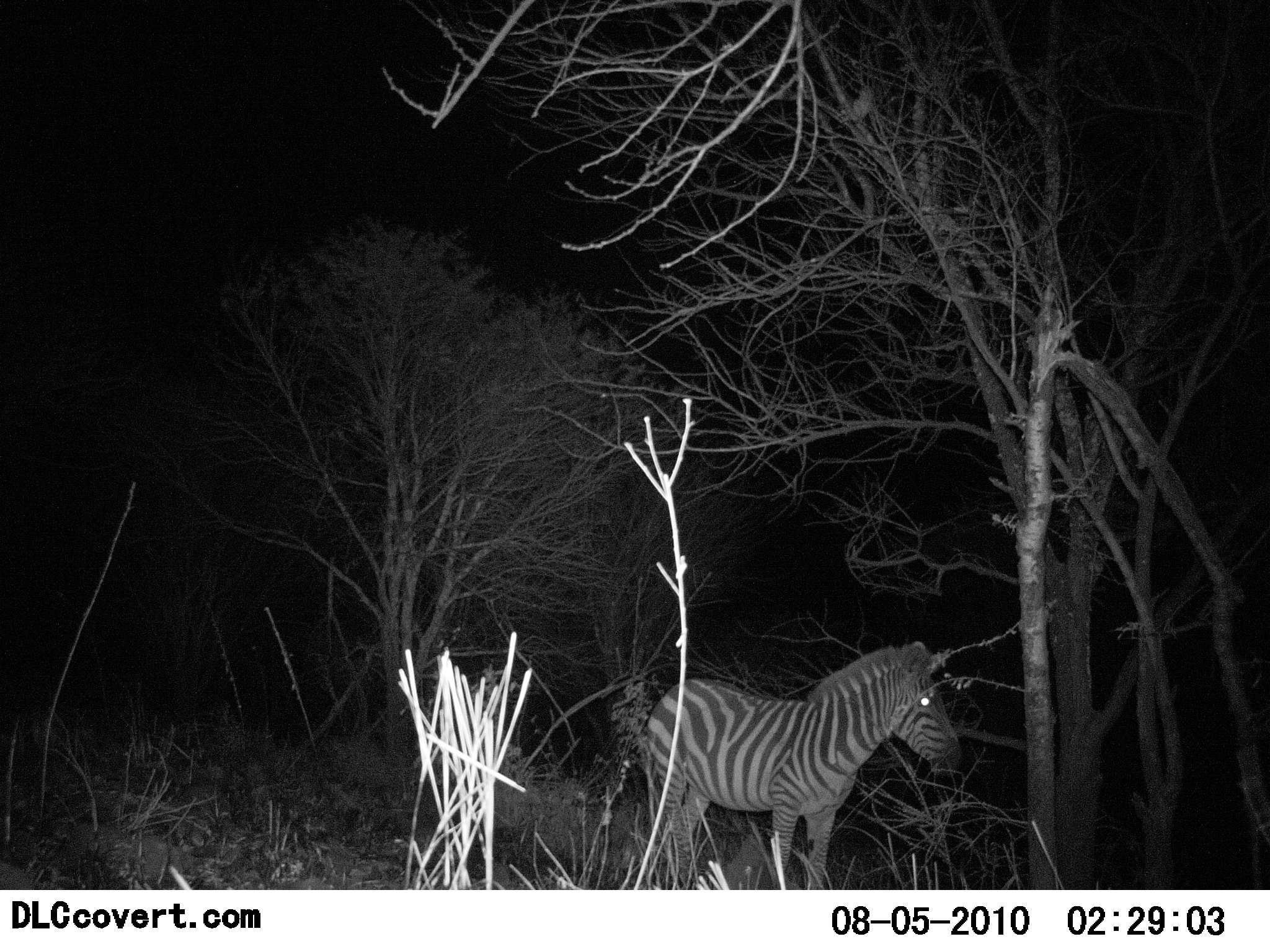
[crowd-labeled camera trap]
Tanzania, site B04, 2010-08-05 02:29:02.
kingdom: Animalia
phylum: Chordata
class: Mammalia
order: Perissodactyla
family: Equidae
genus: Equus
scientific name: Equus quagga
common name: plains zebra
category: zebra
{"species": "zebra (plains zebra) (Equus quagga)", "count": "1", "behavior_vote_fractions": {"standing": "100%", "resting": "0%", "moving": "0%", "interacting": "0%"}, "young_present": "0%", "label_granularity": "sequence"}